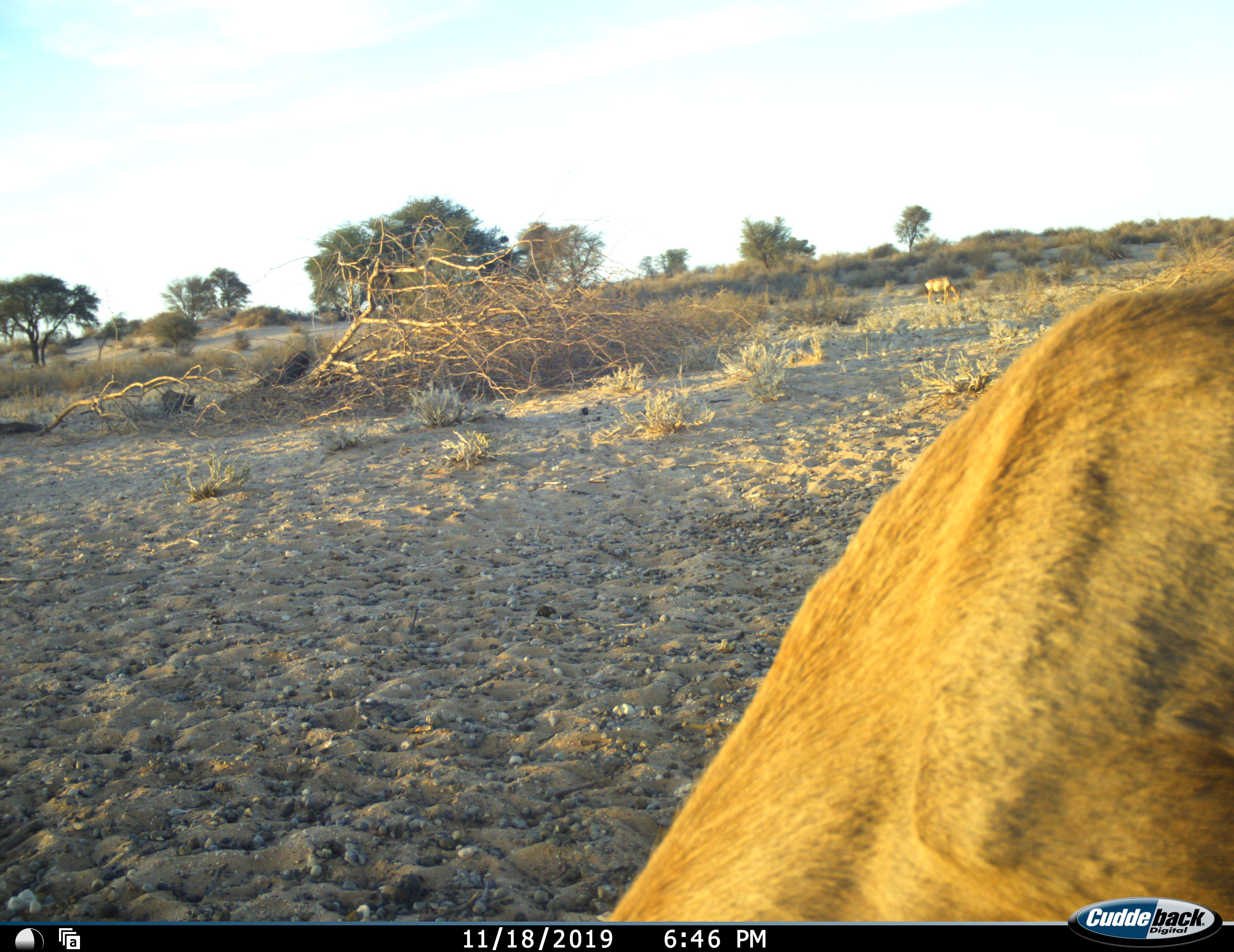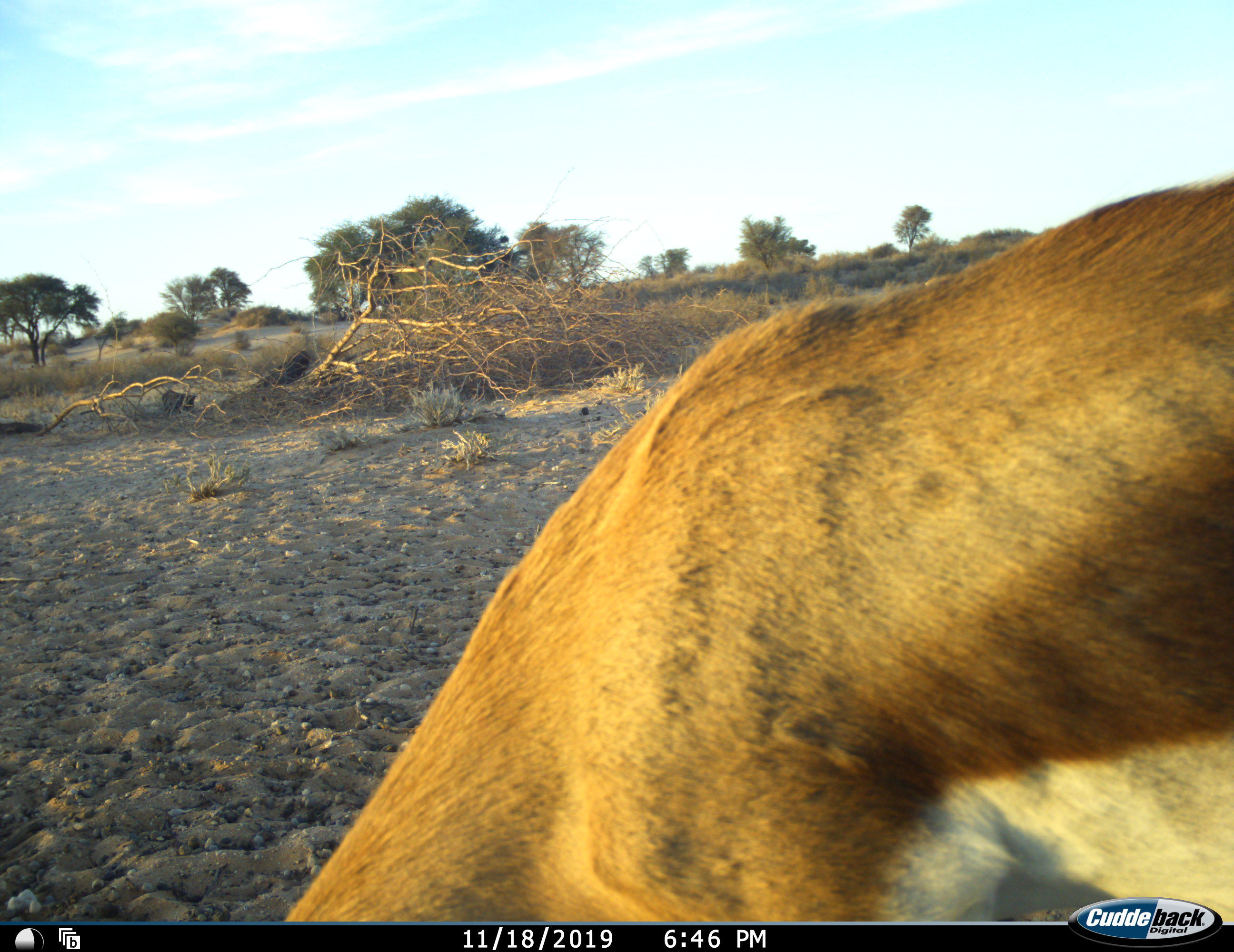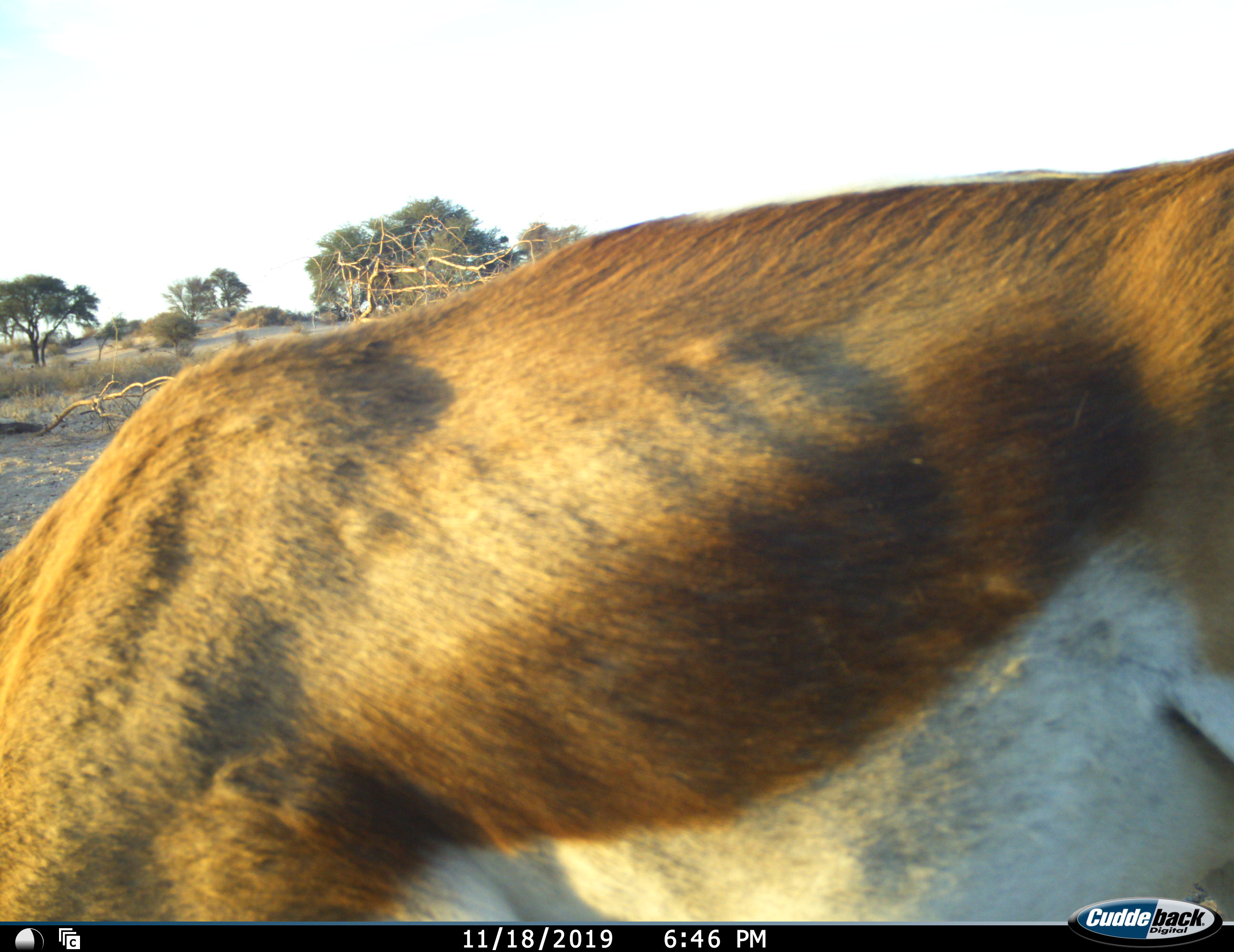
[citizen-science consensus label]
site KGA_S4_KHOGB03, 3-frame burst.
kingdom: Animalia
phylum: Chordata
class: Mammalia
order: Artiodactyla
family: Bovidae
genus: Antidorcas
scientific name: Antidorcas marsupialis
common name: springbok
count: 1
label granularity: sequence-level